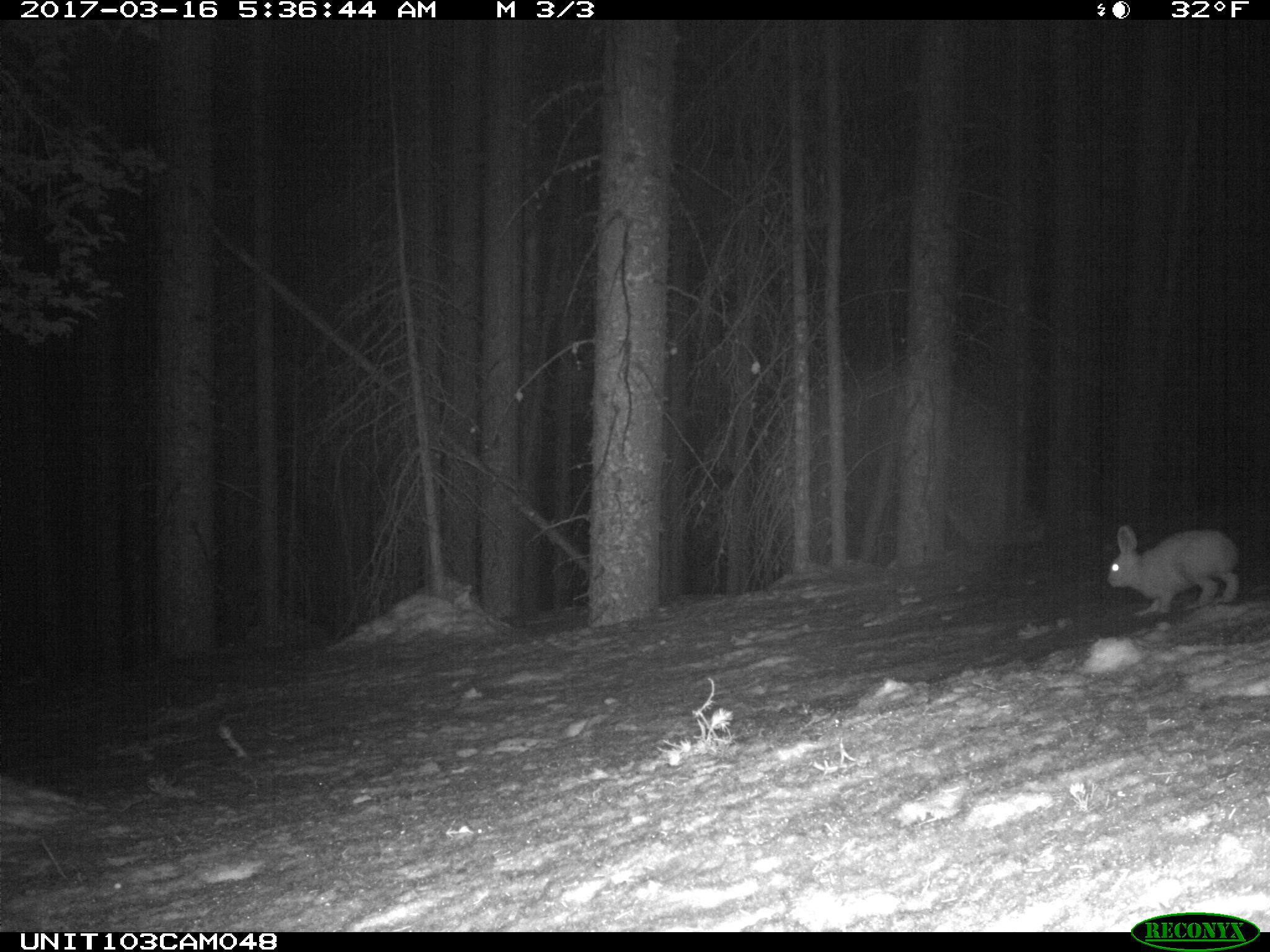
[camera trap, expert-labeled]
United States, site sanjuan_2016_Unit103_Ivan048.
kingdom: Animalia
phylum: Chordata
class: Mammalia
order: Lagomorpha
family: Leporidae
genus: Lepus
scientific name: Lepus americanus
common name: snowshoe hare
Lepus americanus (snowshoe hare).